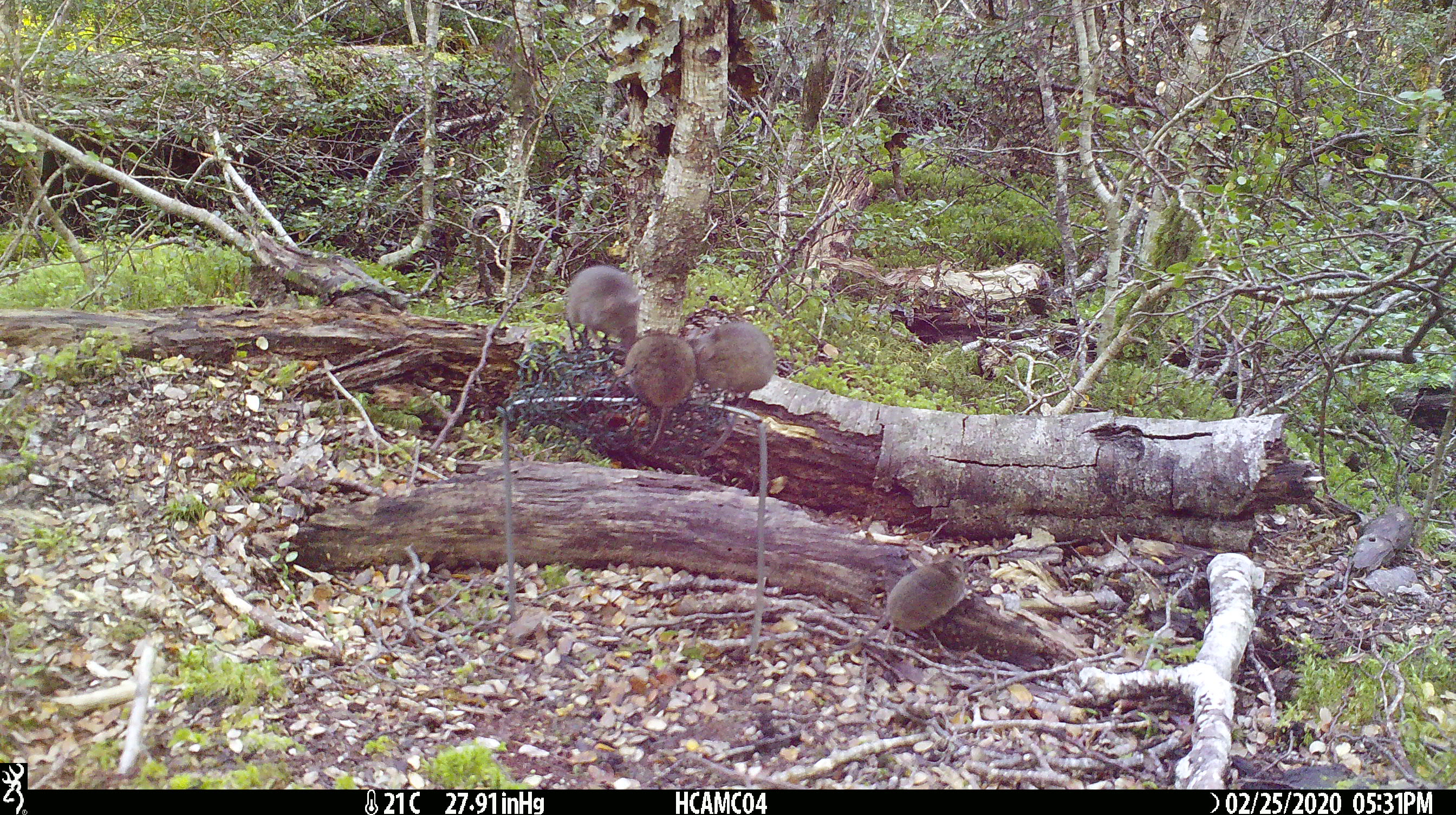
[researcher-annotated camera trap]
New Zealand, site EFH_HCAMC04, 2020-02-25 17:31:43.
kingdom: Animalia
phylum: Chordata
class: Mammalia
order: Rodentia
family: Muridae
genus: Mus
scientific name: Mus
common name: mouse